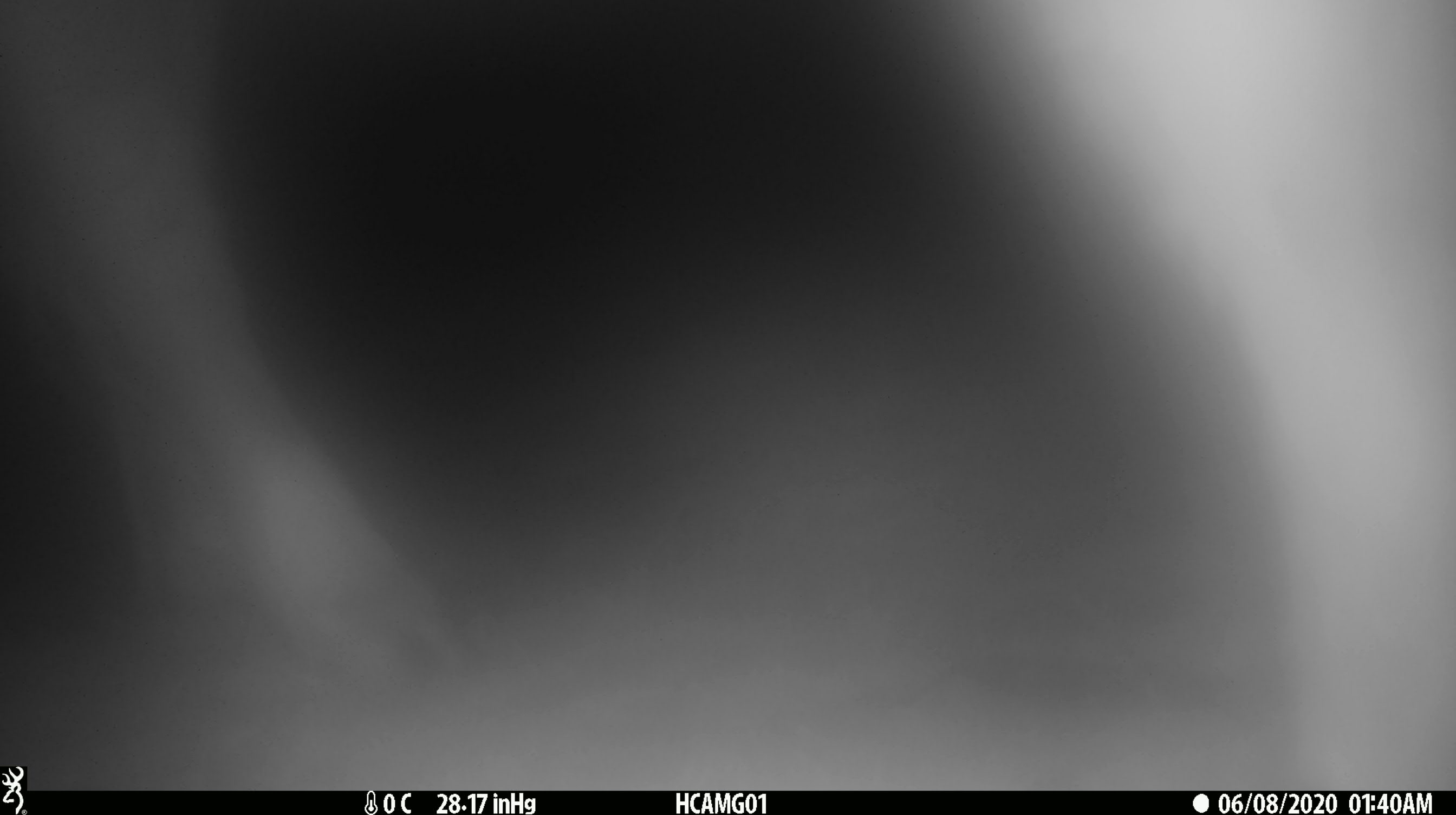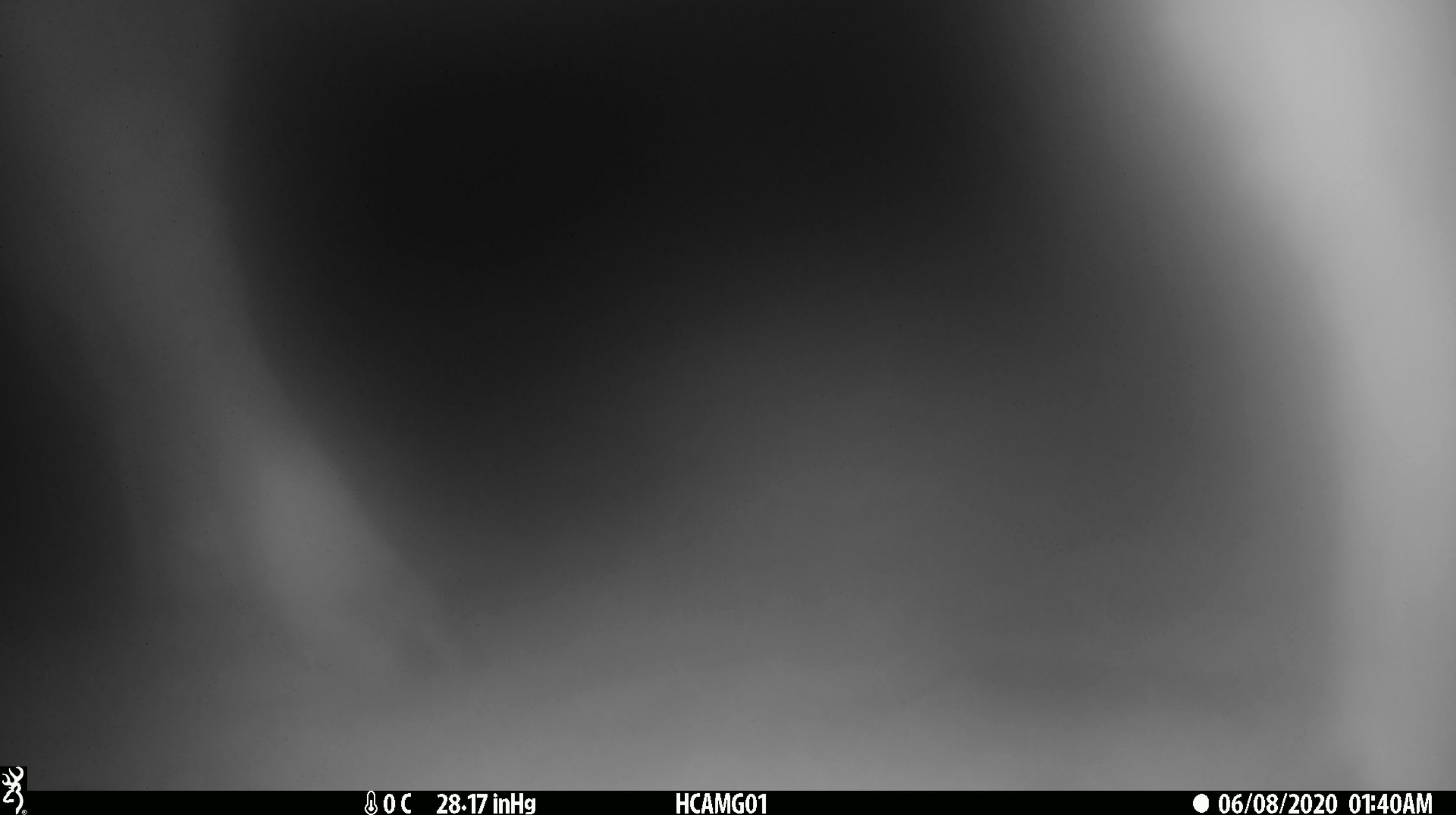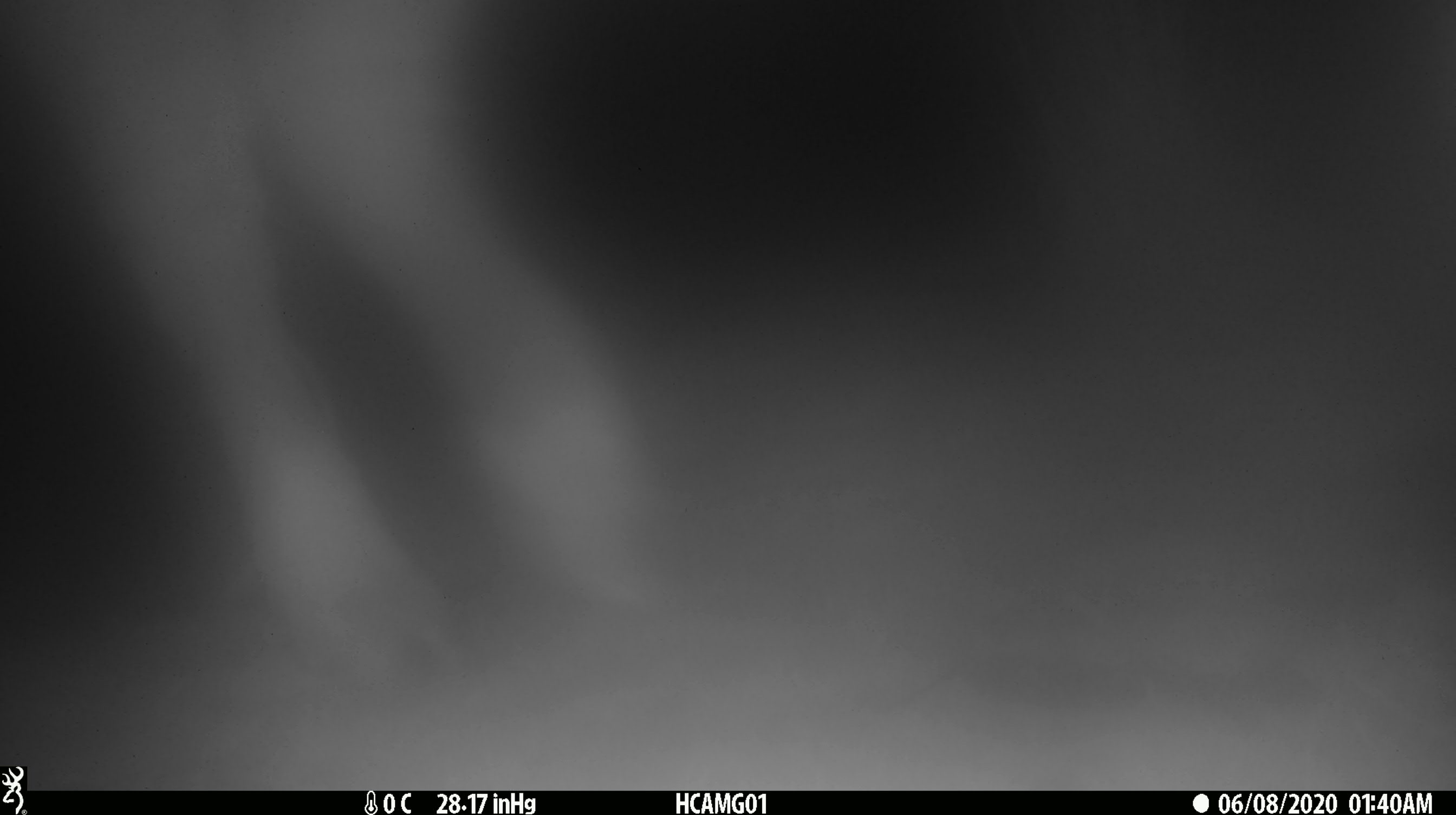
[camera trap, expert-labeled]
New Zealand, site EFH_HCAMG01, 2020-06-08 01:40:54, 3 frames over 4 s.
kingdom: Animalia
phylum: Chordata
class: Mammalia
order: Artiodactyla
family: Bovidae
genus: Bos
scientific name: Bos taurus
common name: domestic cow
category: cow